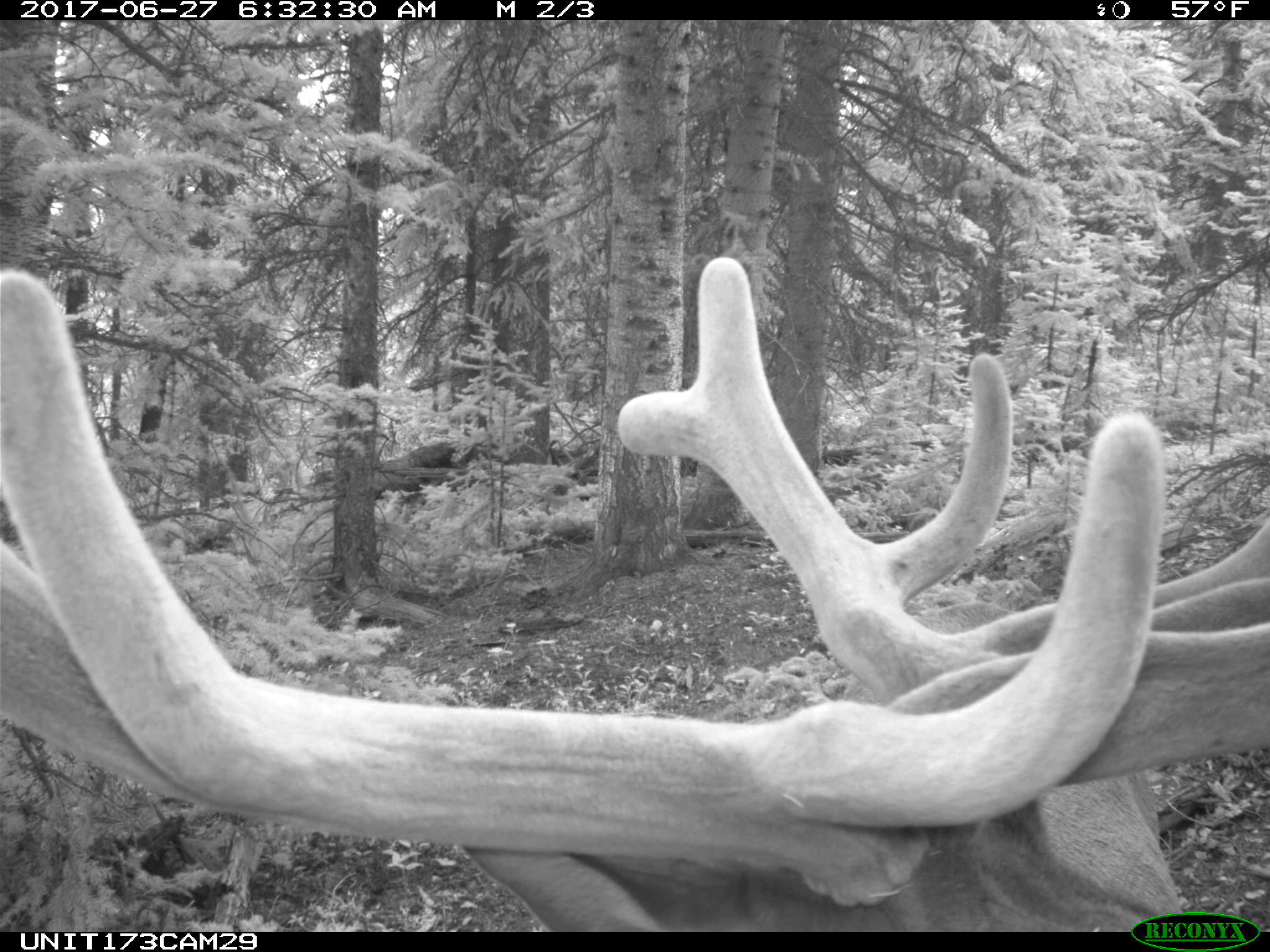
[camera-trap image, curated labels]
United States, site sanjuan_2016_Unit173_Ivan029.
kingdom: Animalia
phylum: Chordata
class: Mammalia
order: Artiodactyla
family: Cervidae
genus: Cervus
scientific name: Cervus elaphus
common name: red deer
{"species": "Cervus elaphus (red deer)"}